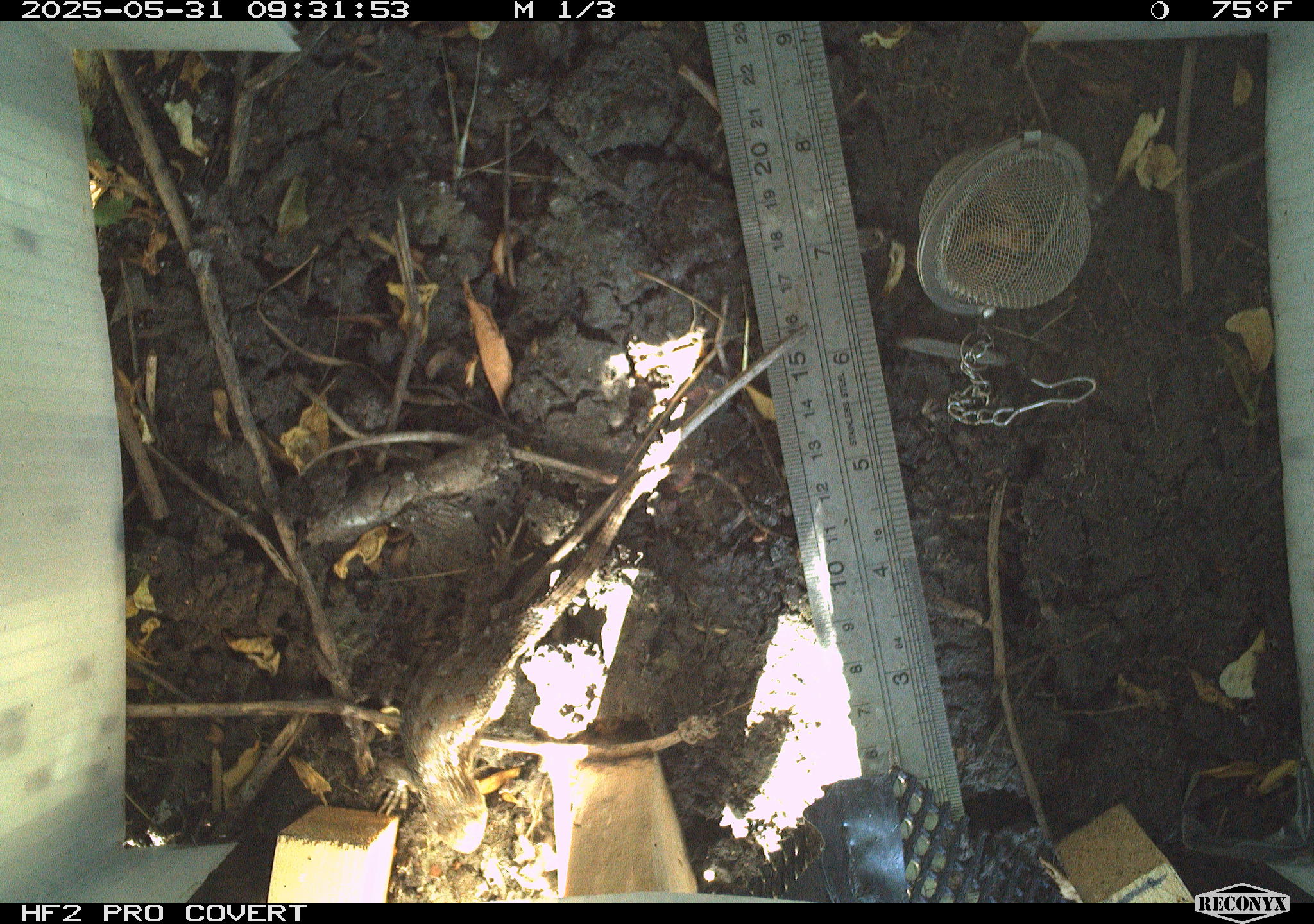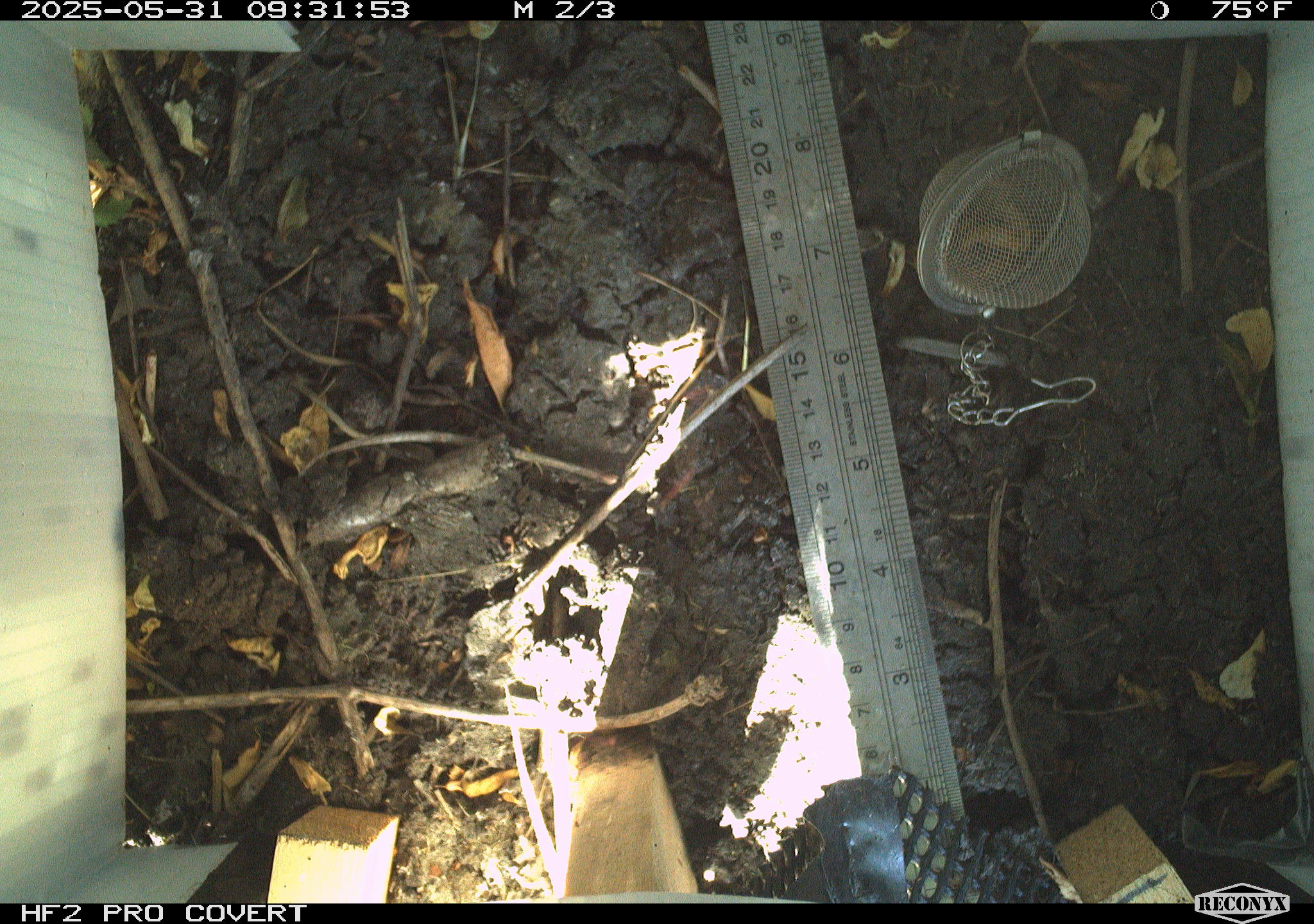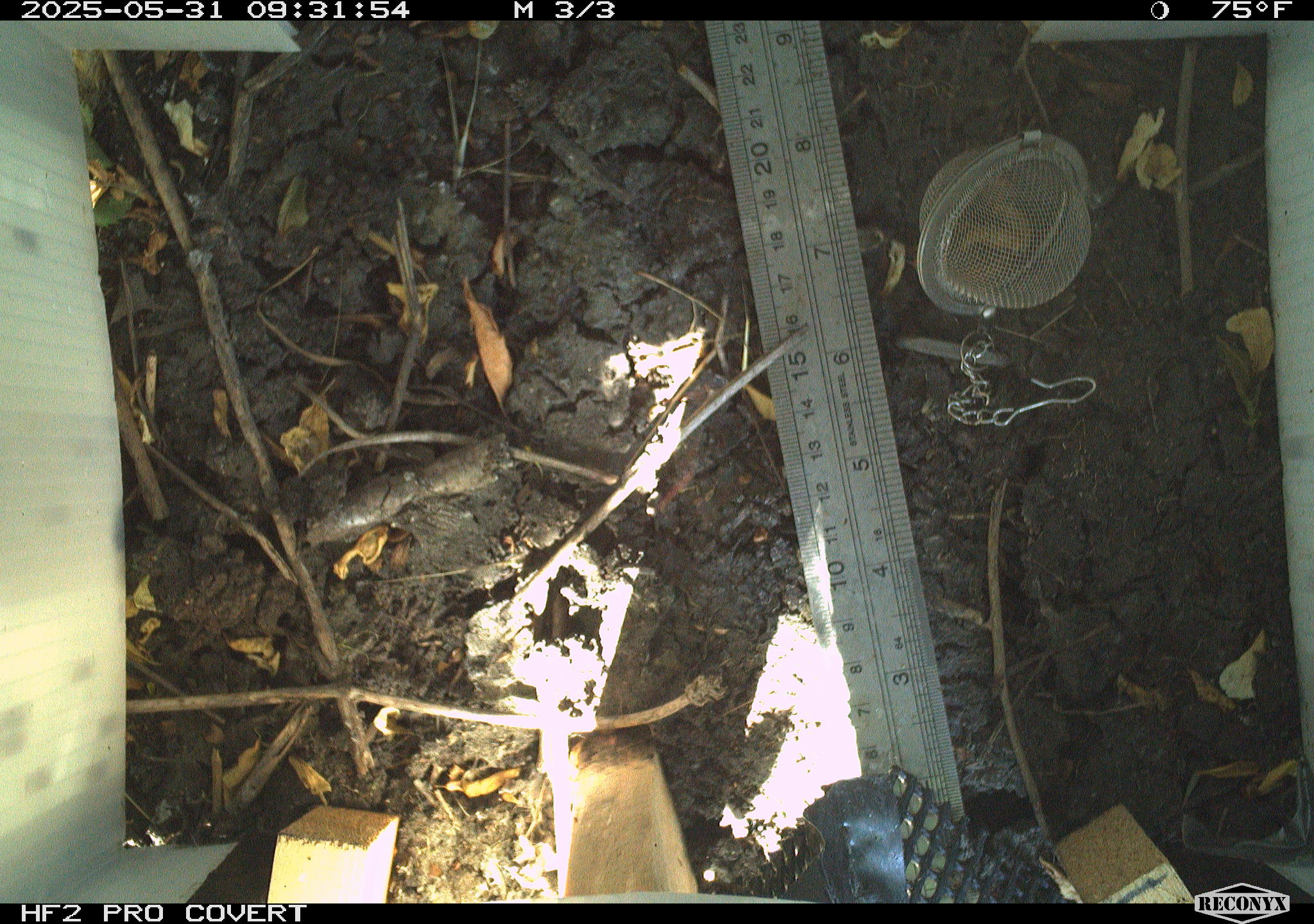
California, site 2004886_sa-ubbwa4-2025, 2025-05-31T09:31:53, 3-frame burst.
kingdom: Animalia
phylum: Chordata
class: Reptilia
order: Squamata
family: Phrynosomatidae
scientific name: Phrynosomatidae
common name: north american spiny lizards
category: sceloporus/uta species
Sceloporus/uta species (north american spiny lizards) (Phrynosomatidae).